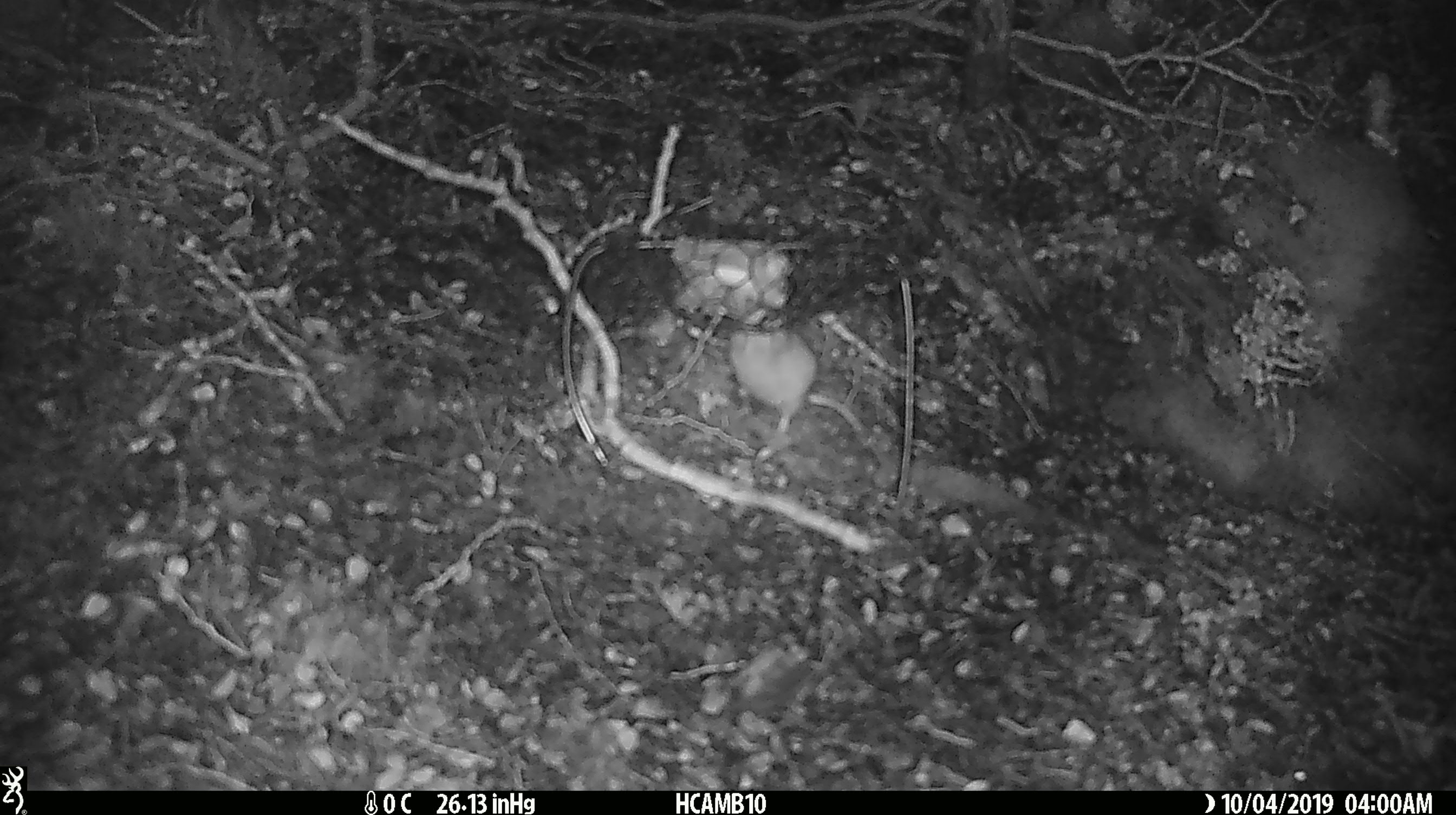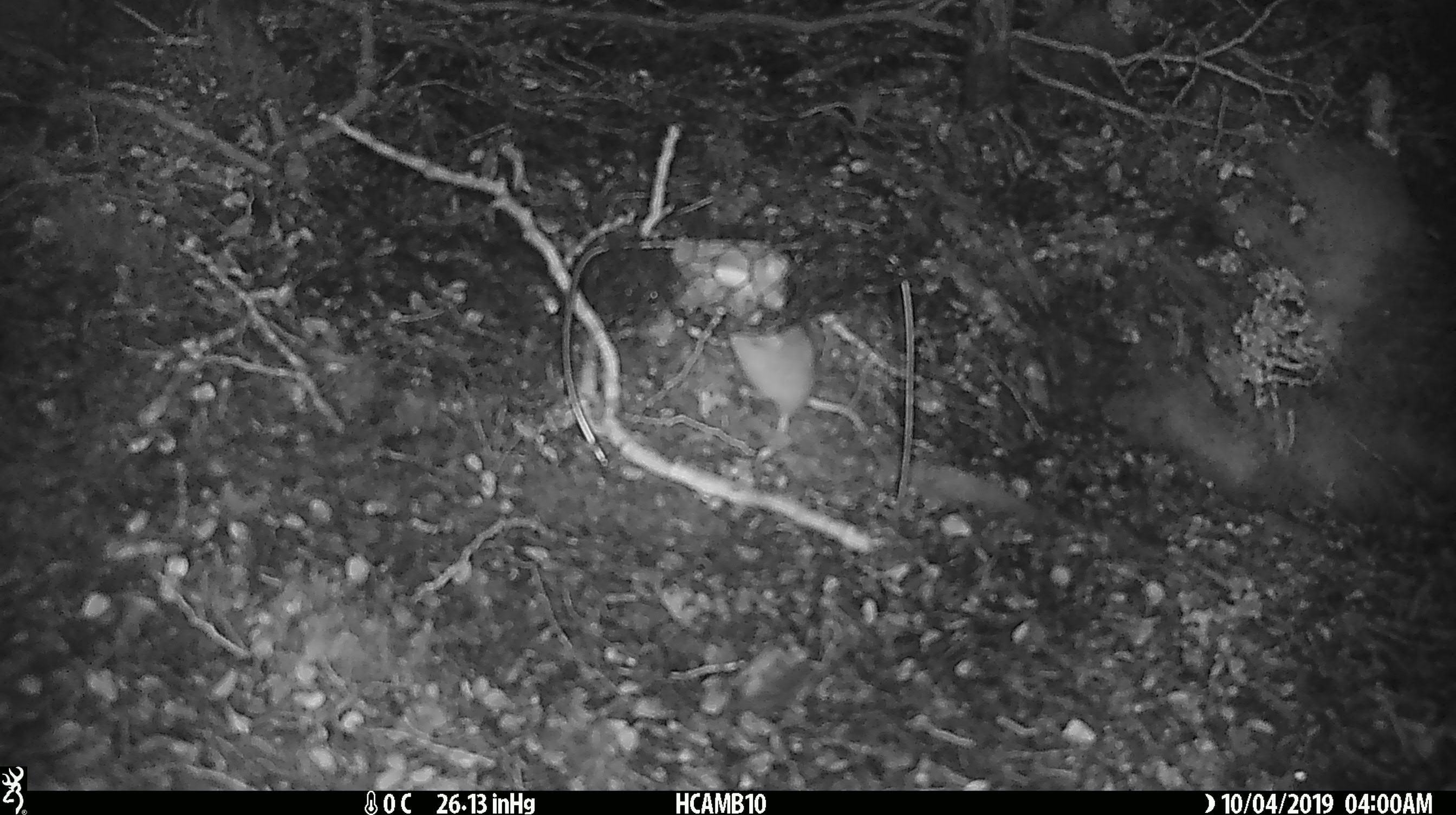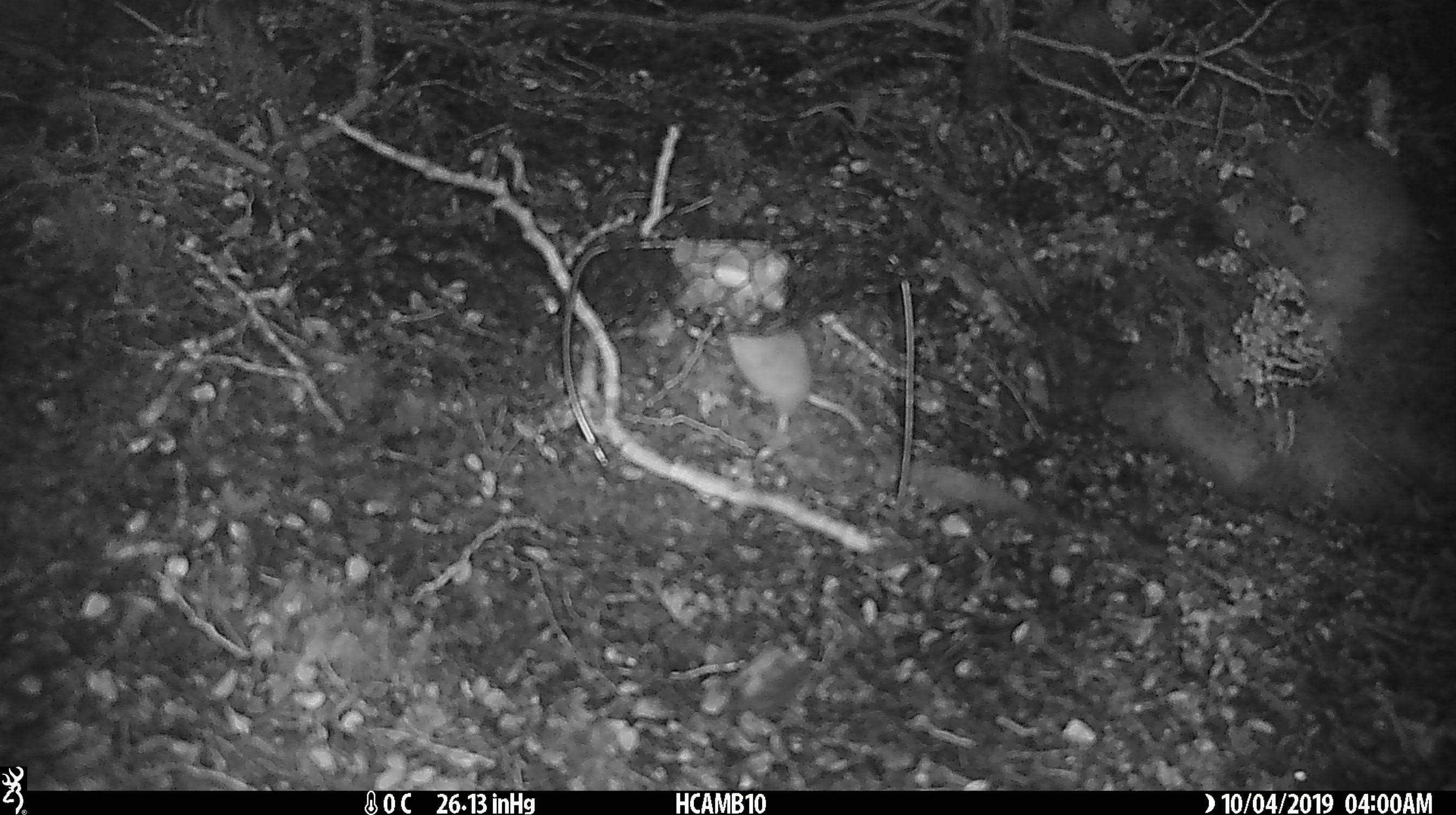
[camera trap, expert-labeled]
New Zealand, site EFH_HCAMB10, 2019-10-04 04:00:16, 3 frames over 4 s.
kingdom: Animalia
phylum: Chordata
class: Mammalia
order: Rodentia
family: Muridae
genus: Mus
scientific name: Mus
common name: mouse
Mouse (Mus).